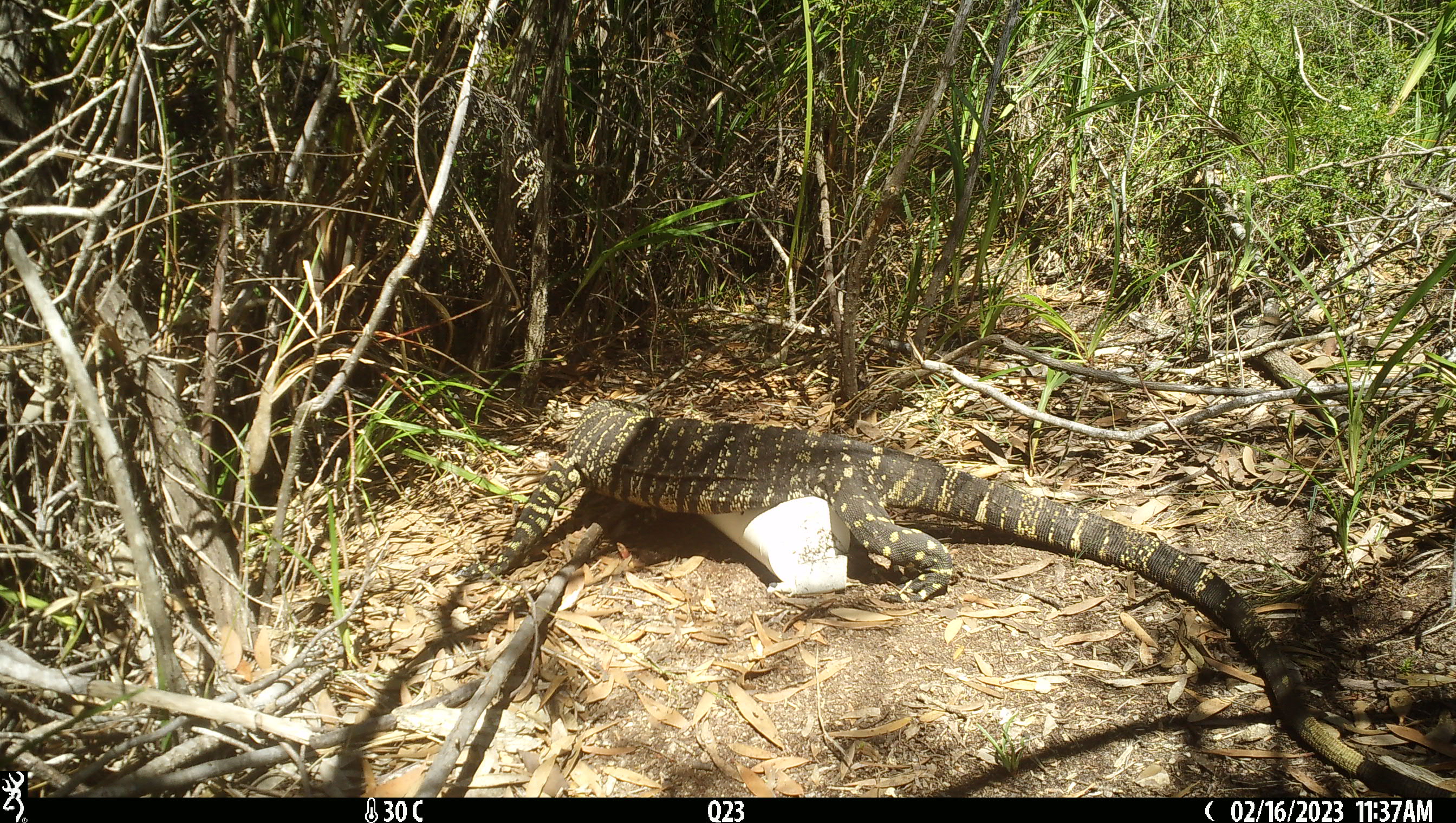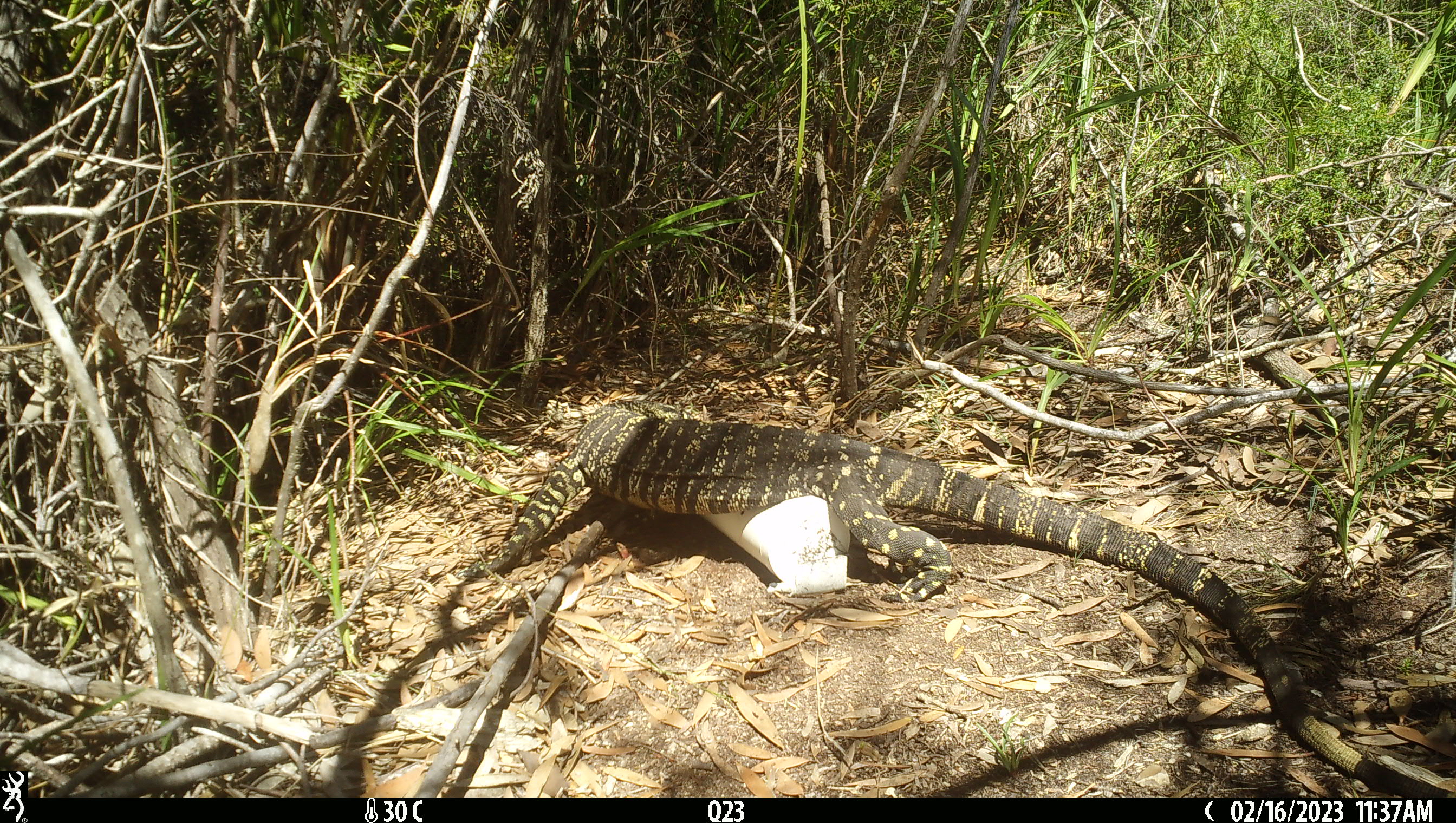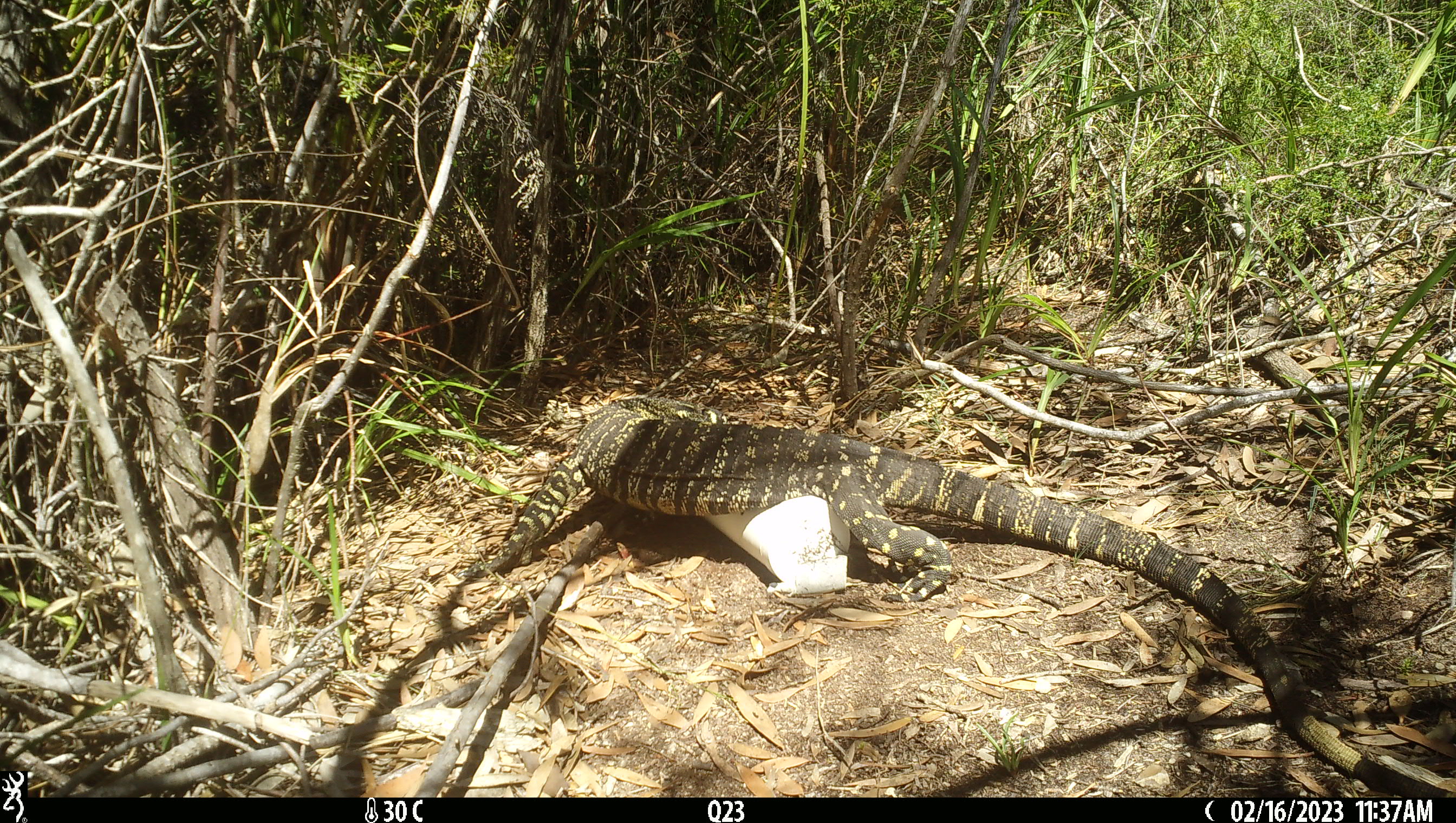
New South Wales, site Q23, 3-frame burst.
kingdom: Animalia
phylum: Chordata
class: Reptilia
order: Squamata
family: Varanidae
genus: Varanus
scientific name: Varanus varius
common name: lace monitor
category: goanna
Goanna (lace monitor) (Varanus varius).